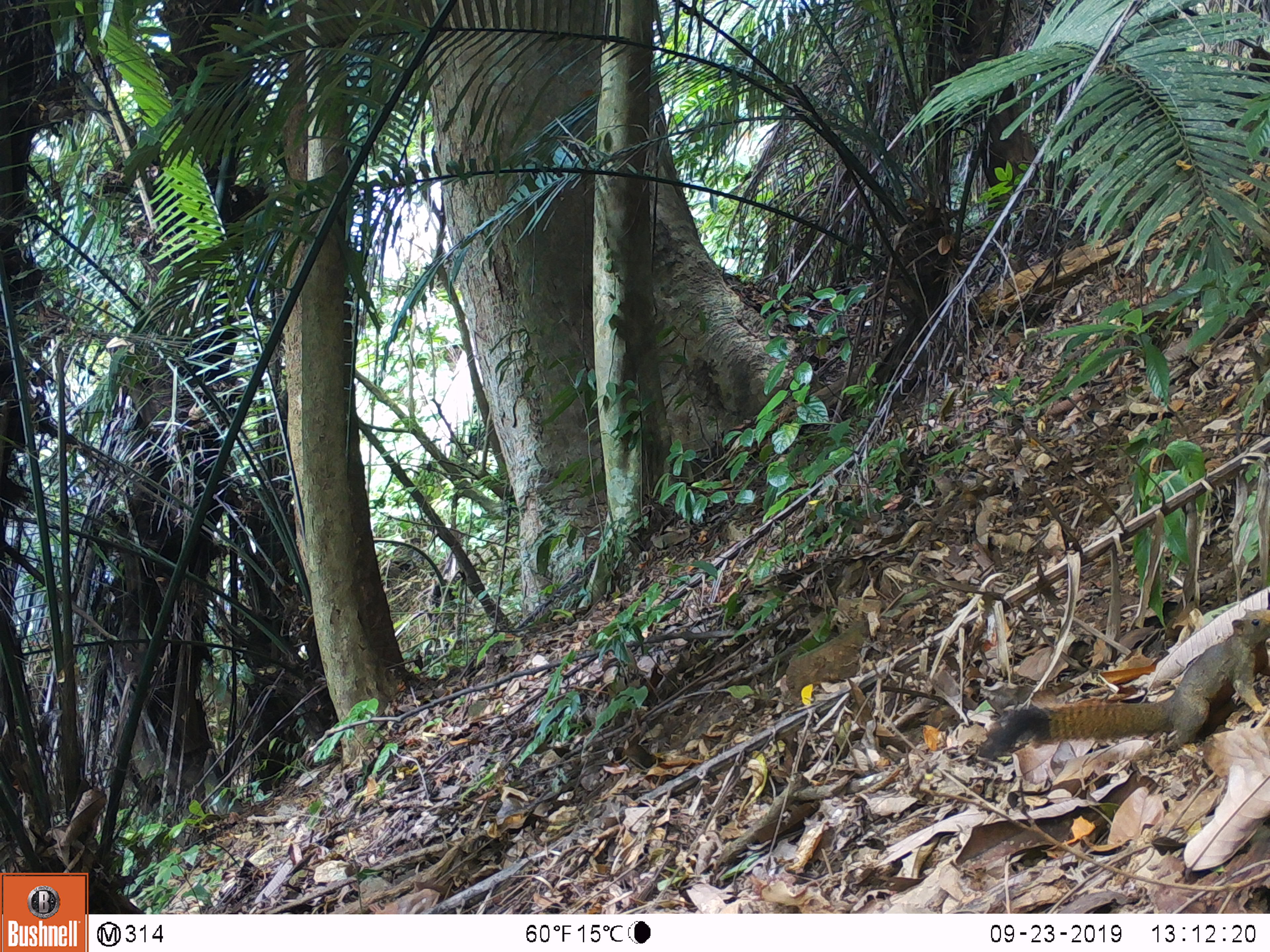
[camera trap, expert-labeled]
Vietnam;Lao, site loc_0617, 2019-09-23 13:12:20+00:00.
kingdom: Animalia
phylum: Chordata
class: Mammalia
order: Rodentia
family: Sciuridae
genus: Callosciurus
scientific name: Callosciurus erythraeus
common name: pallas's squirrel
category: pallass squirrel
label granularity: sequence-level